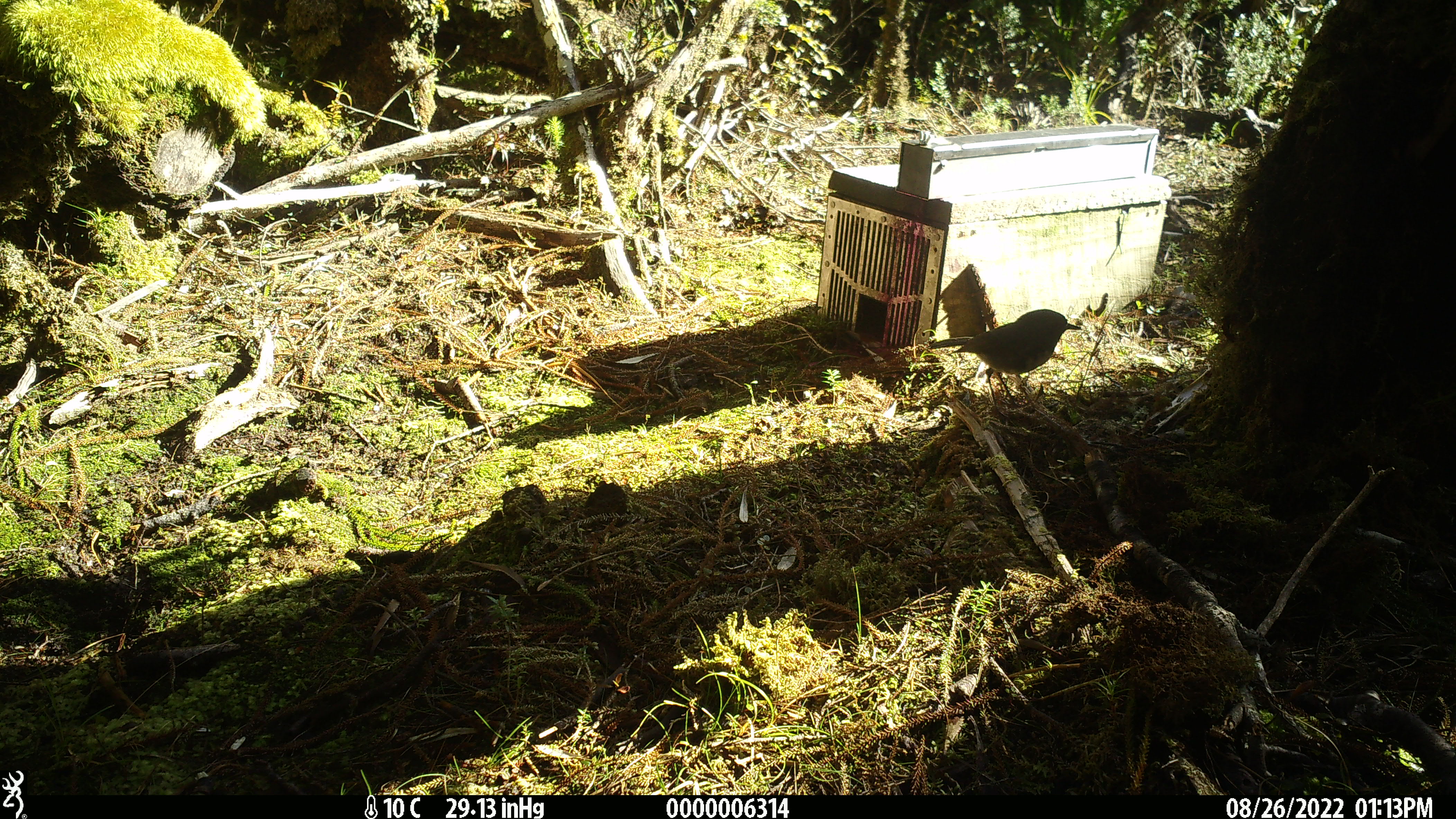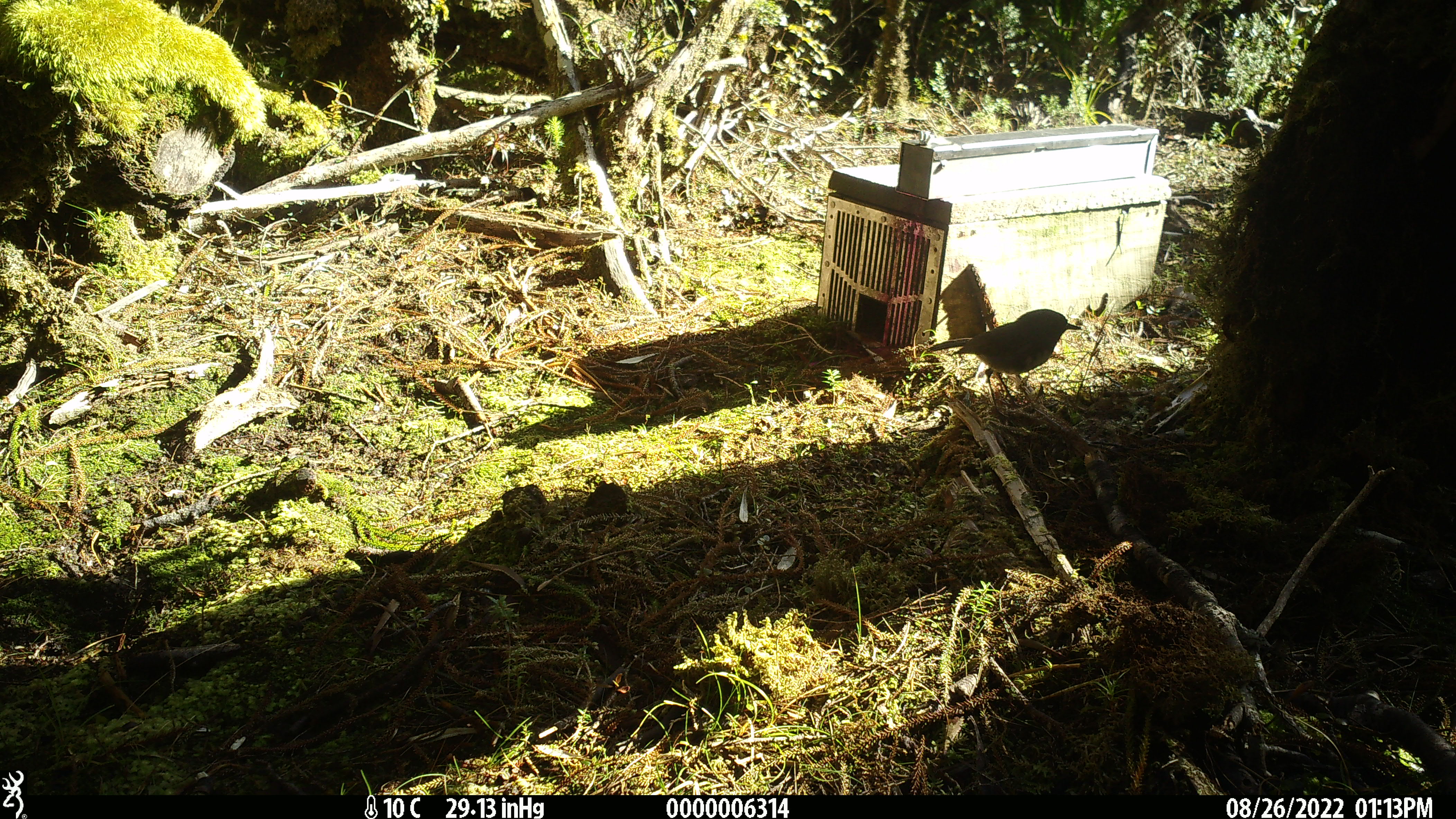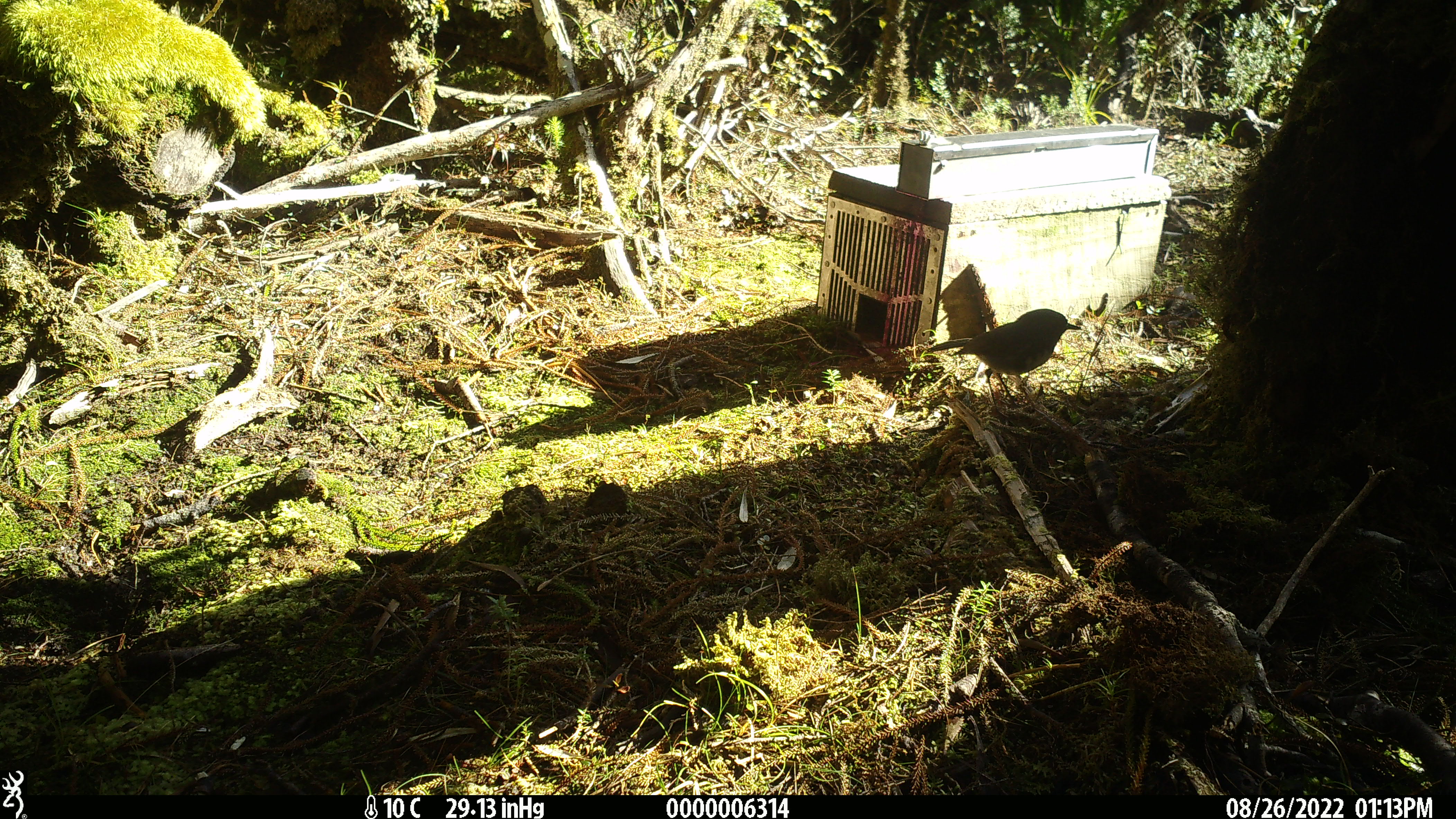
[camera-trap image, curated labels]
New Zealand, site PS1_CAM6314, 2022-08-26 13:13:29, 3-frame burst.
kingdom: Animalia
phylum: Chordata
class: Aves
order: Passeriformes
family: Petroicidae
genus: Petroica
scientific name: Petroica australis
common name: new zealand robin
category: robin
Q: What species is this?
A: Robin (new zealand robin) (Petroica australis).